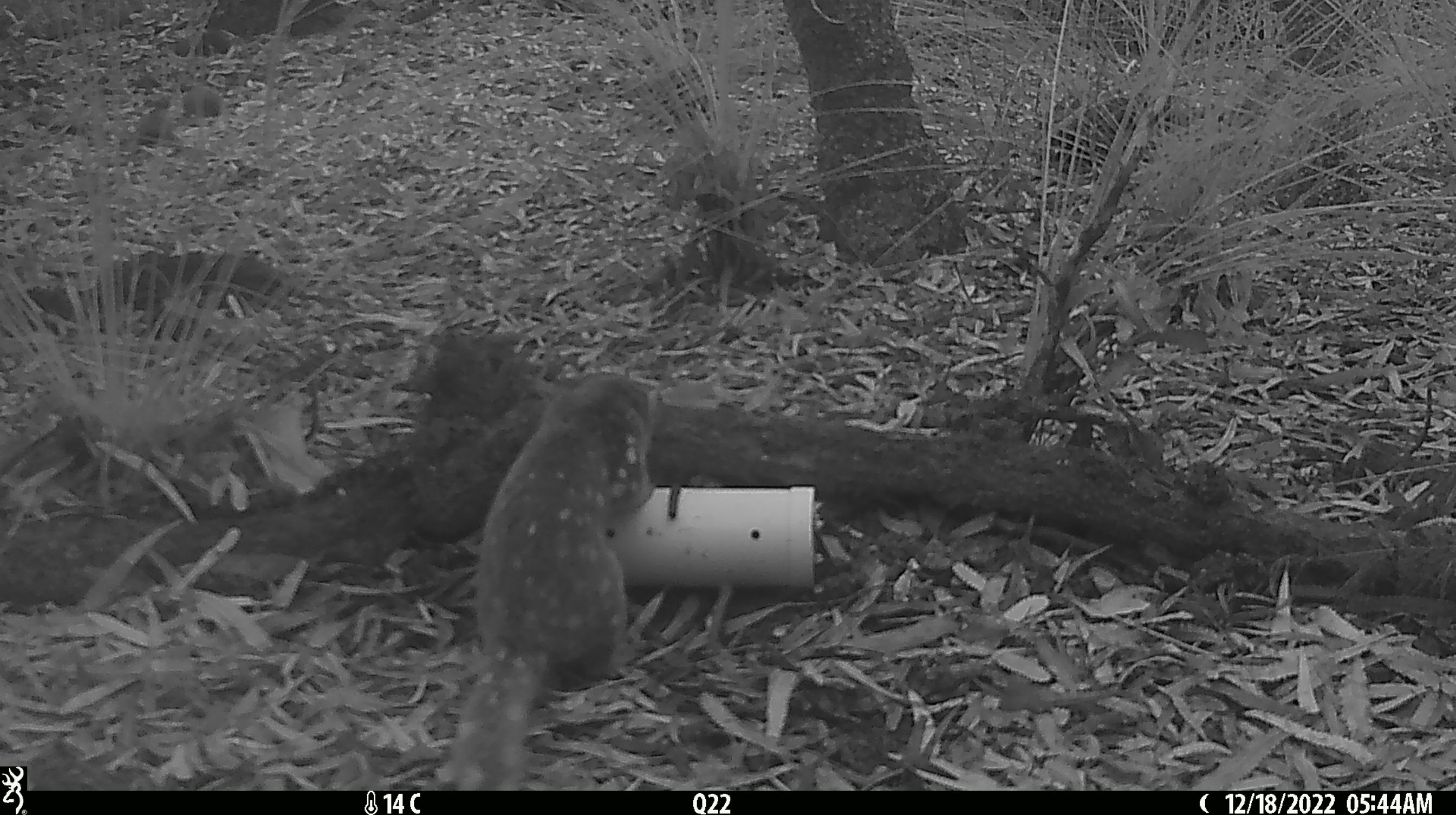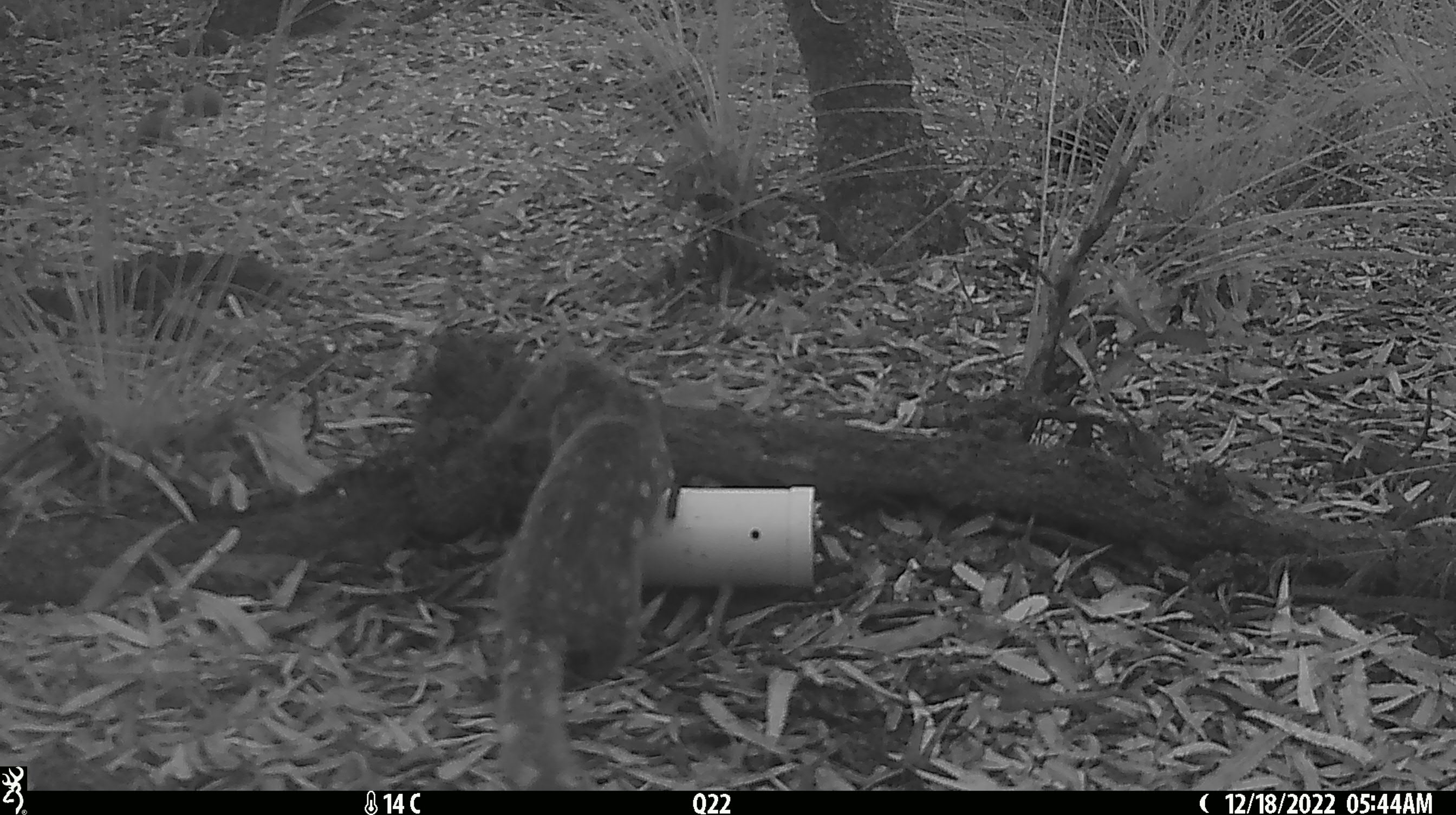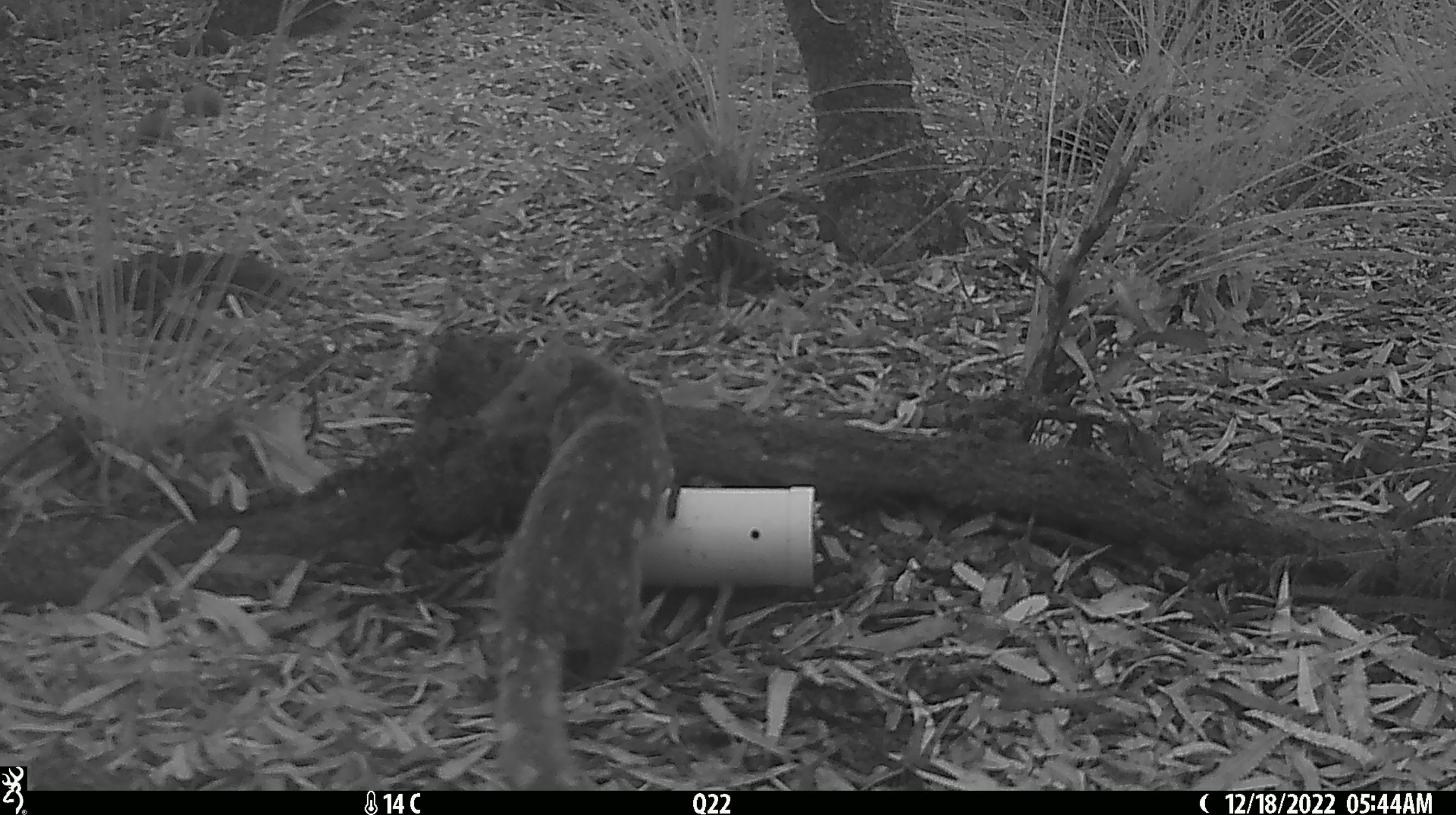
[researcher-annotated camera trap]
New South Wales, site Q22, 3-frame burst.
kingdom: Animalia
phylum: Chordata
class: Mammalia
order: Dasyuromorphia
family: Dasyuridae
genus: Dasyurus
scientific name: Dasyurus maculatus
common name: spotted-tailed quoll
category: quoll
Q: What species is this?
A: Quoll (spotted-tailed quoll) (Dasyurus maculatus).